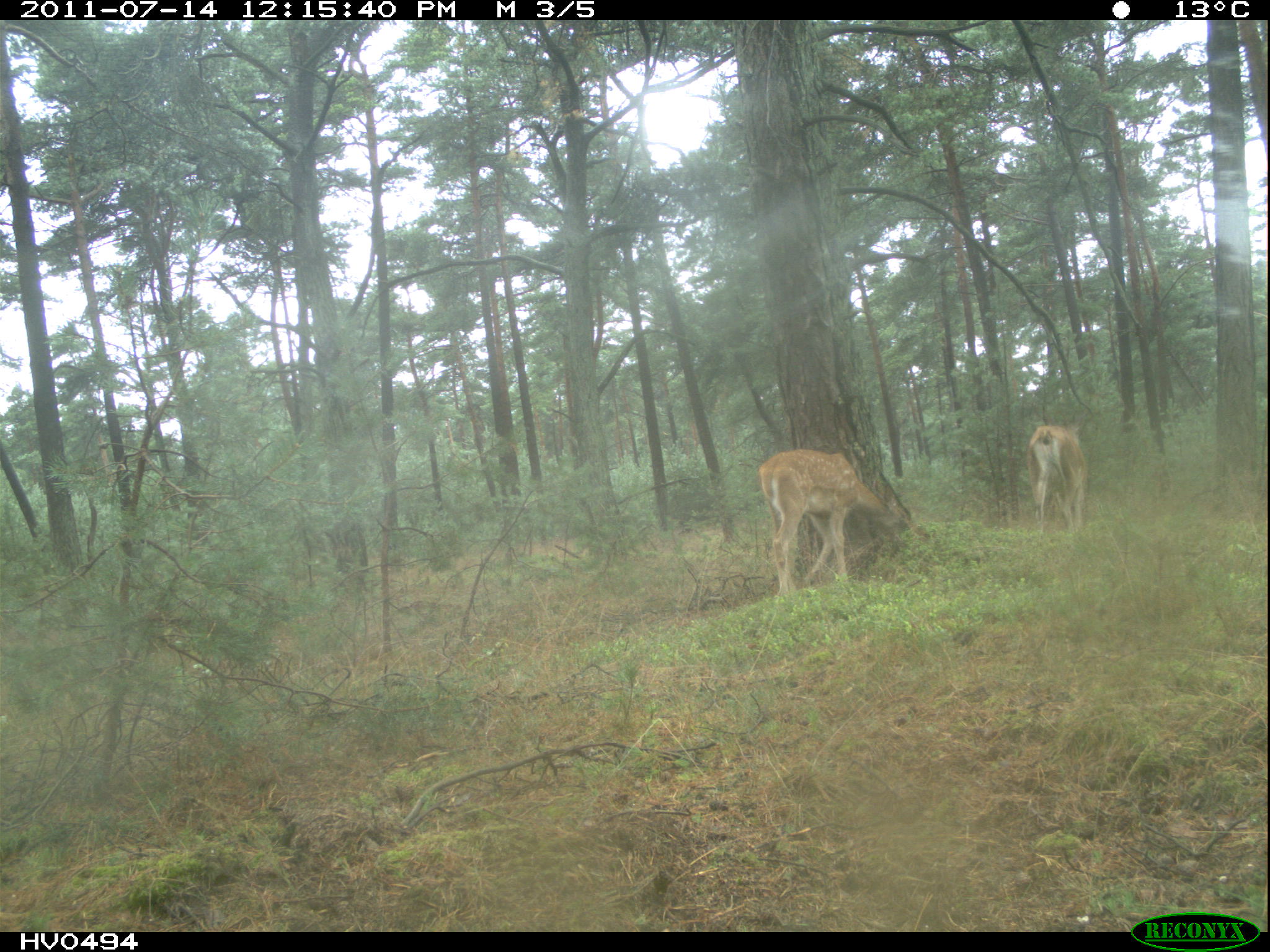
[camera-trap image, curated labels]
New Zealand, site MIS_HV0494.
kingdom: Animalia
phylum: Chordata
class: Mammalia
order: Artiodactyla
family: Cervidae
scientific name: Cervidae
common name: deer